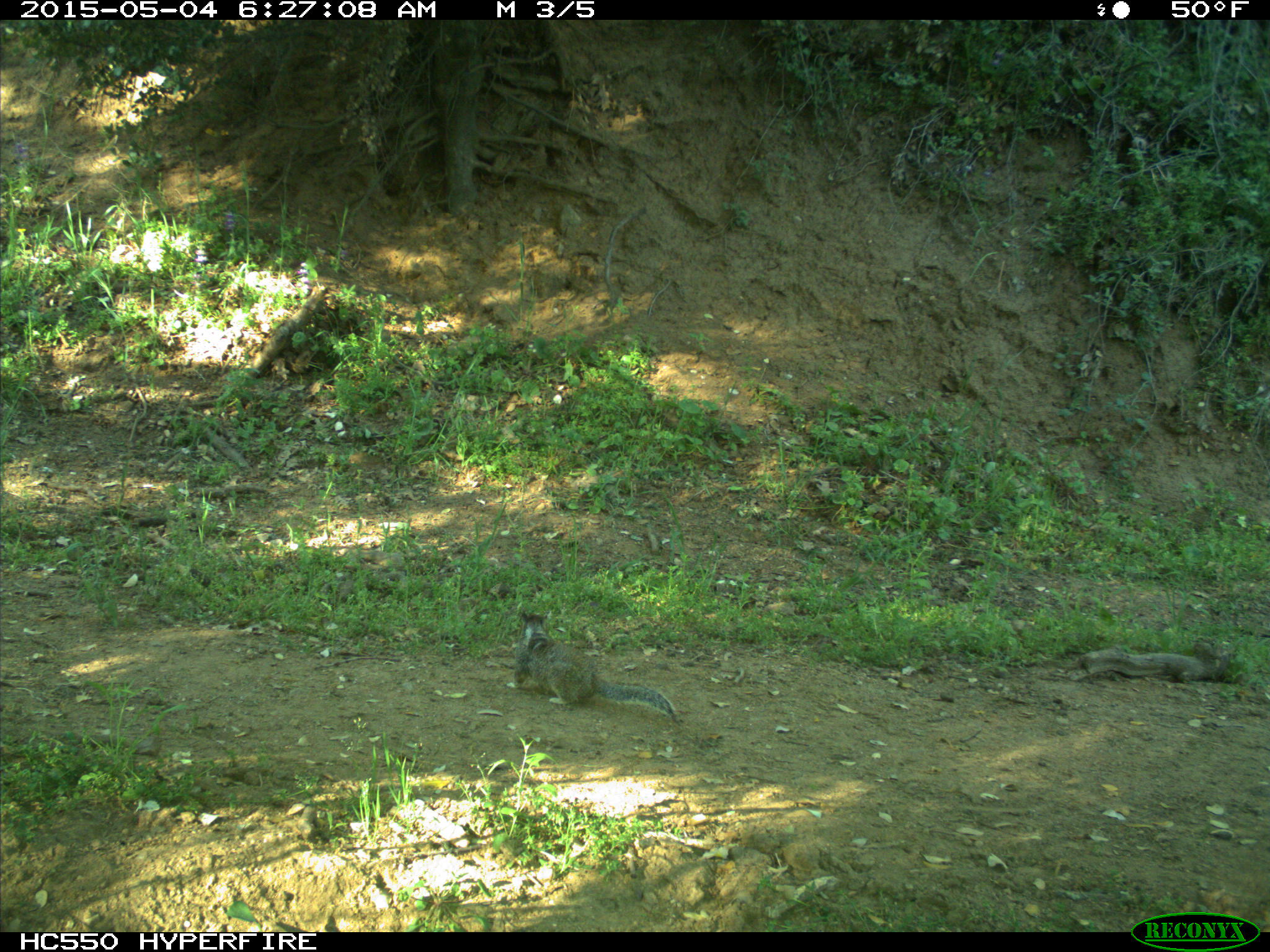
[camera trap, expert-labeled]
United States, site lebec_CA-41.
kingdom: Animalia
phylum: Chordata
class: Mammalia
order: Rodentia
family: Sciuridae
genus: Otospermophilus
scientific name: Otospermophilus beecheyi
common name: california ground squirrel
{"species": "Otospermophilus beecheyi (california ground squirrel)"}